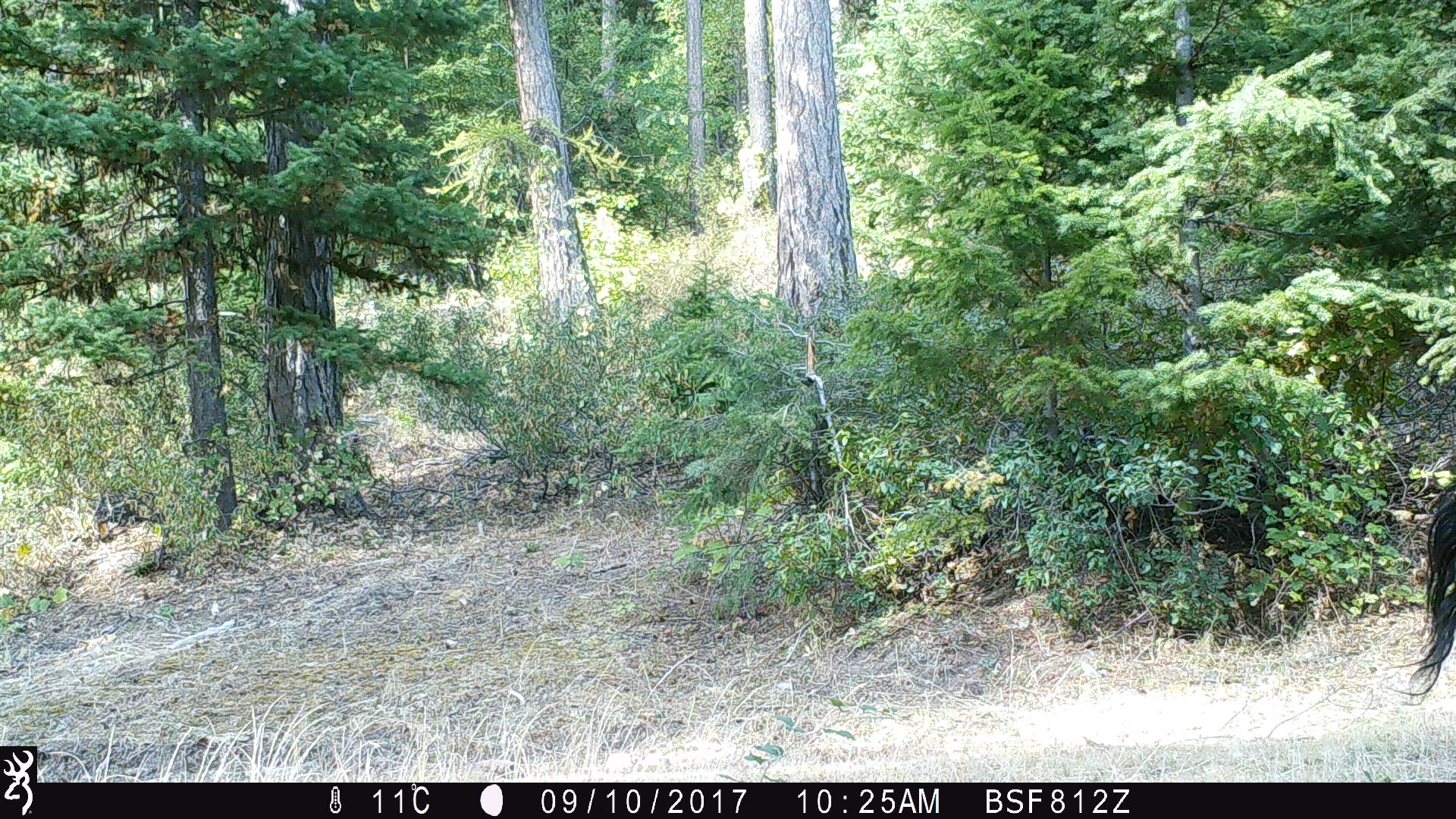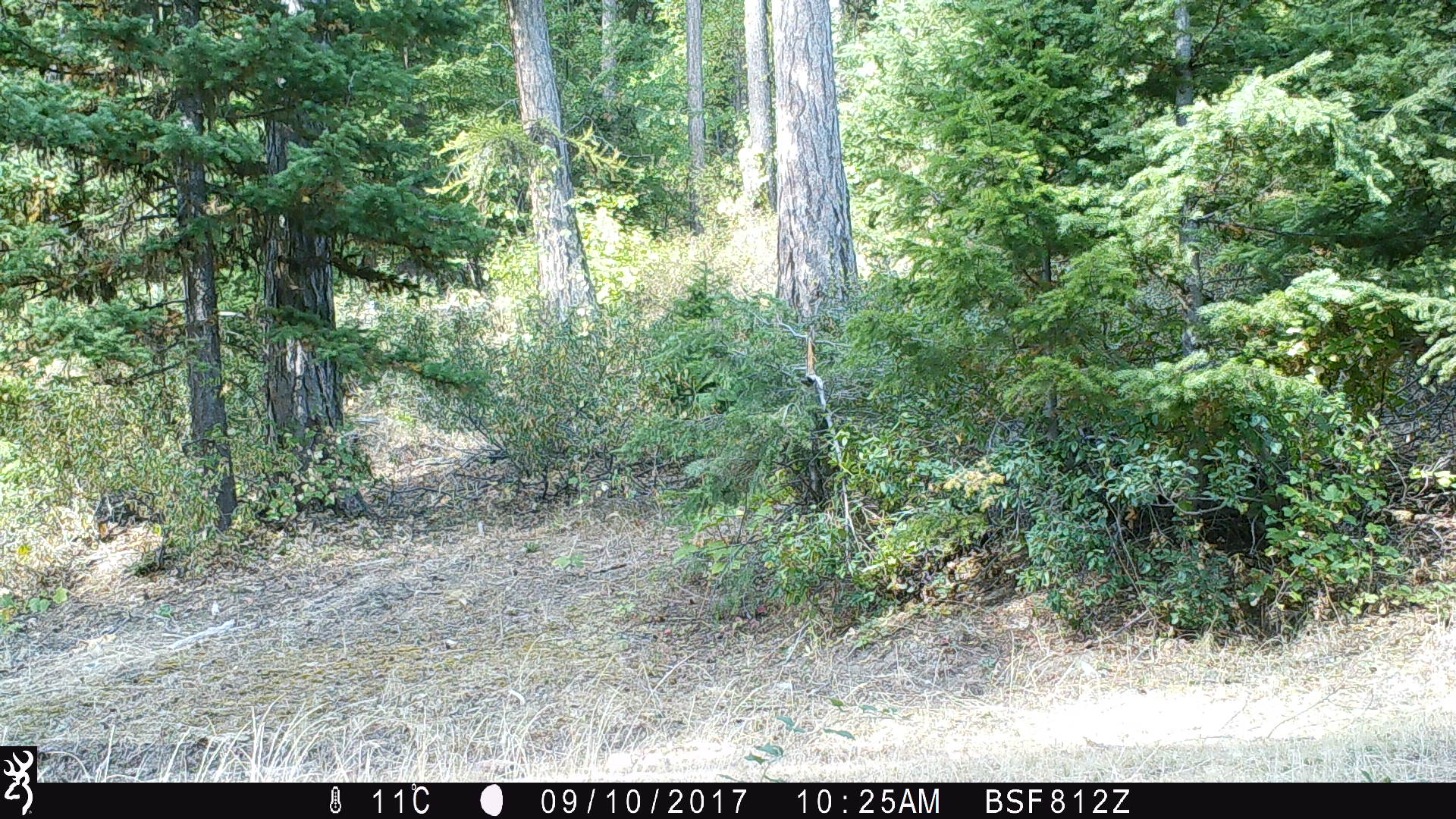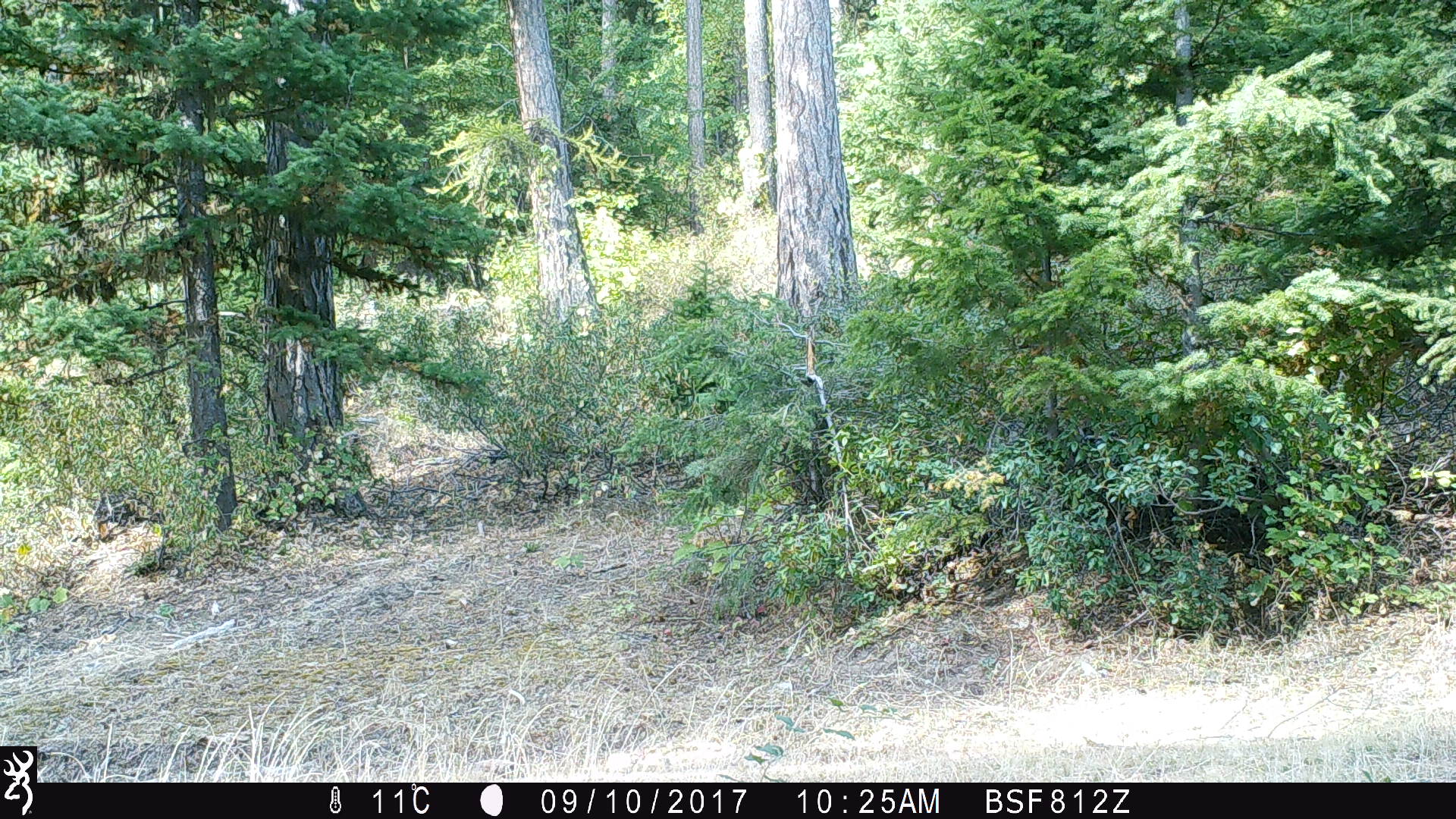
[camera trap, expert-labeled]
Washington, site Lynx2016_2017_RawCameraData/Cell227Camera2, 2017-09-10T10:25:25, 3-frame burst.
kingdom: Animalia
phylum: Chordata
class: Mammalia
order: Artiodactyla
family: Bovidae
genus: Bos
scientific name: Bos taurus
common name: domestic cattle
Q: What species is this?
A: Domestic cattle (Bos taurus).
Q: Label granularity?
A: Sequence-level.